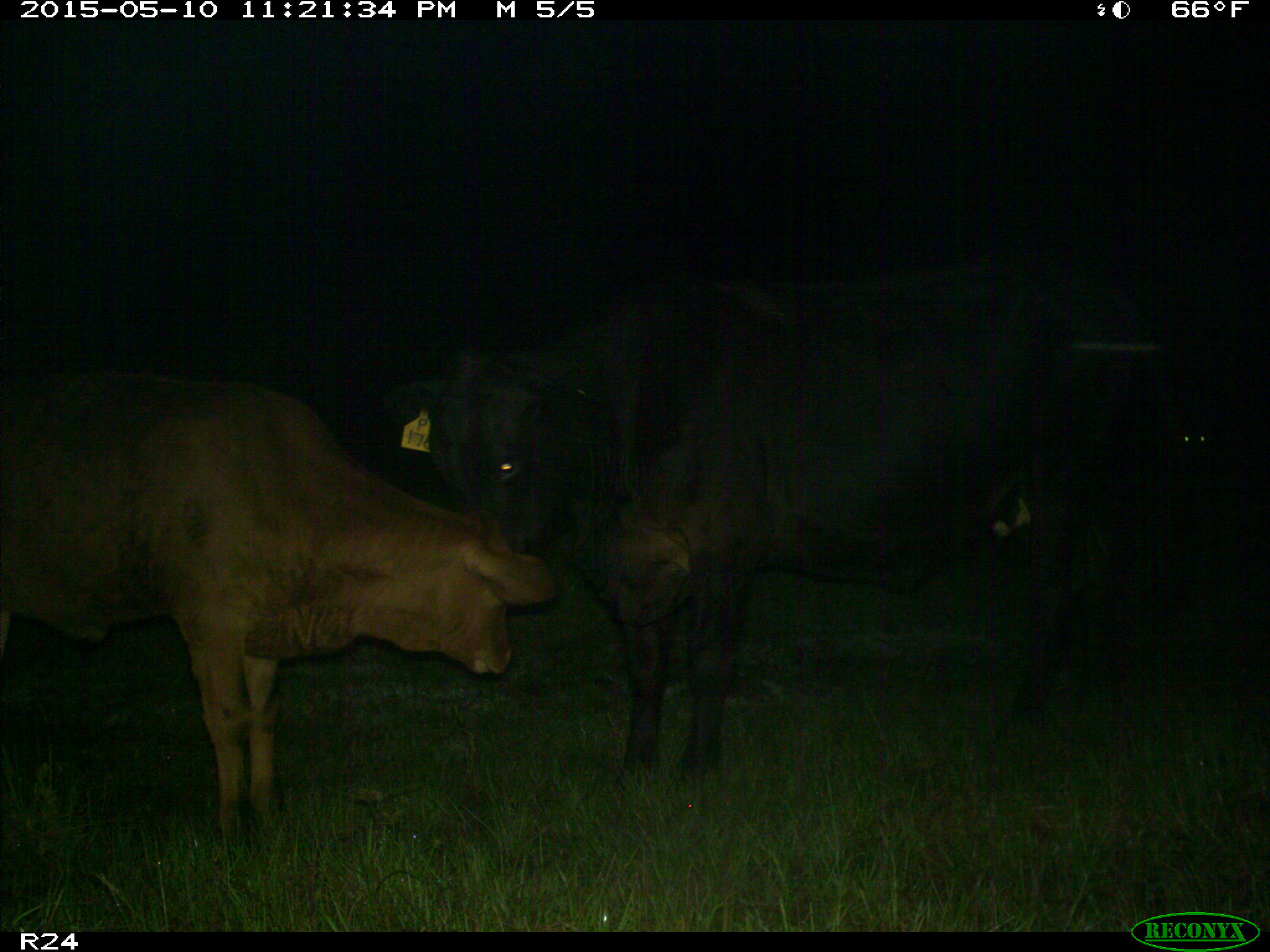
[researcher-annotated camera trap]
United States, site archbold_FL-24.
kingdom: Animalia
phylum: Chordata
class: Mammalia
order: Artiodactyla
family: Bovidae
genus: Bos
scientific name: Bos taurus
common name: domestic cow